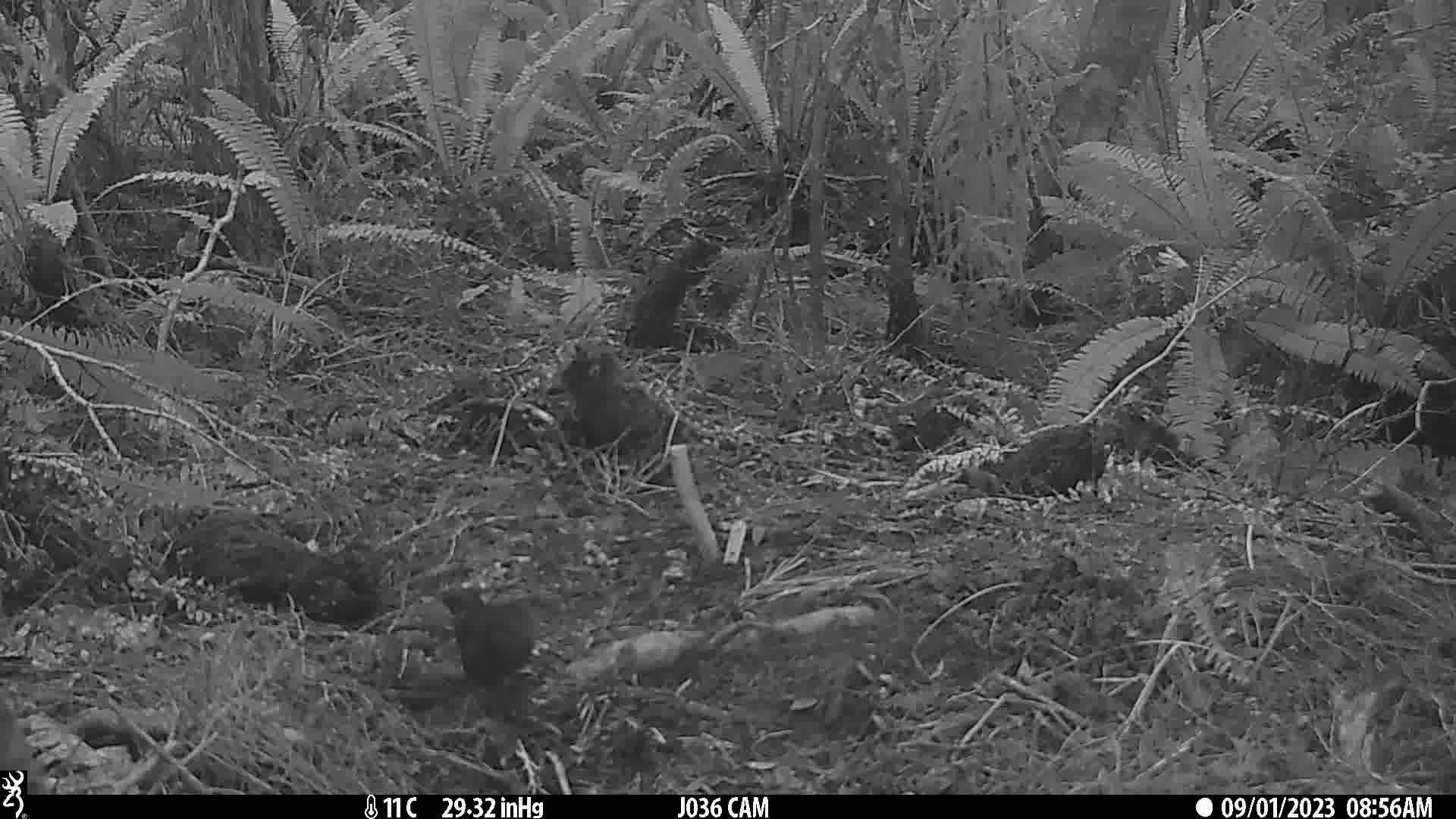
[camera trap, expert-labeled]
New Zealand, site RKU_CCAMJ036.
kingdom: Animalia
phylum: Chordata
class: Aves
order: Passeriformes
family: Turdidae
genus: Turdus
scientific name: Turdus merula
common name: eurasian blackbird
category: blackbird